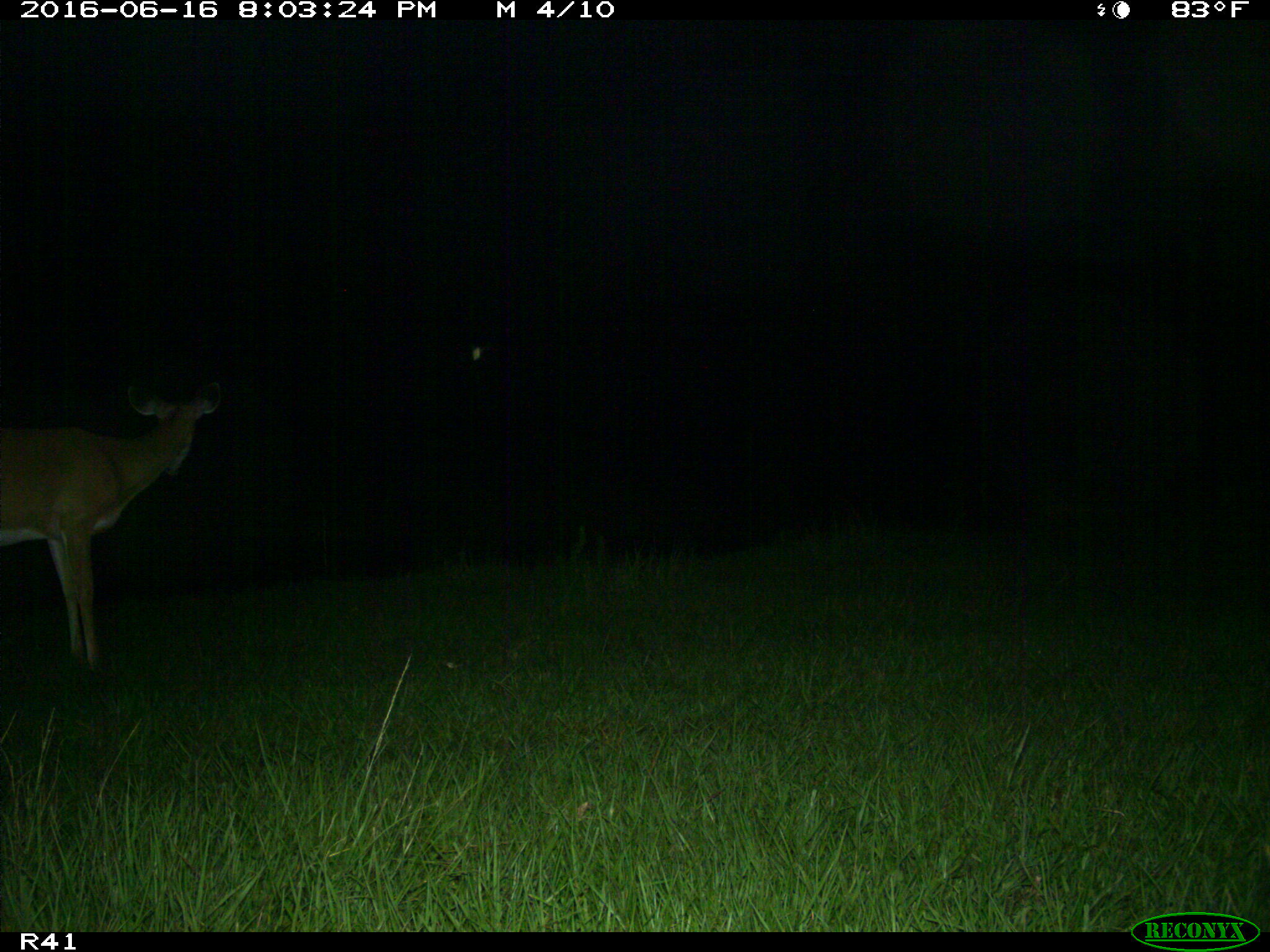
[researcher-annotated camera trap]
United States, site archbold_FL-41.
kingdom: Animalia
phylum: Chordata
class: Mammalia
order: Artiodactyla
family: Cervidae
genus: Odocoileus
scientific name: Odocoileus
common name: deer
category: unidentified deer